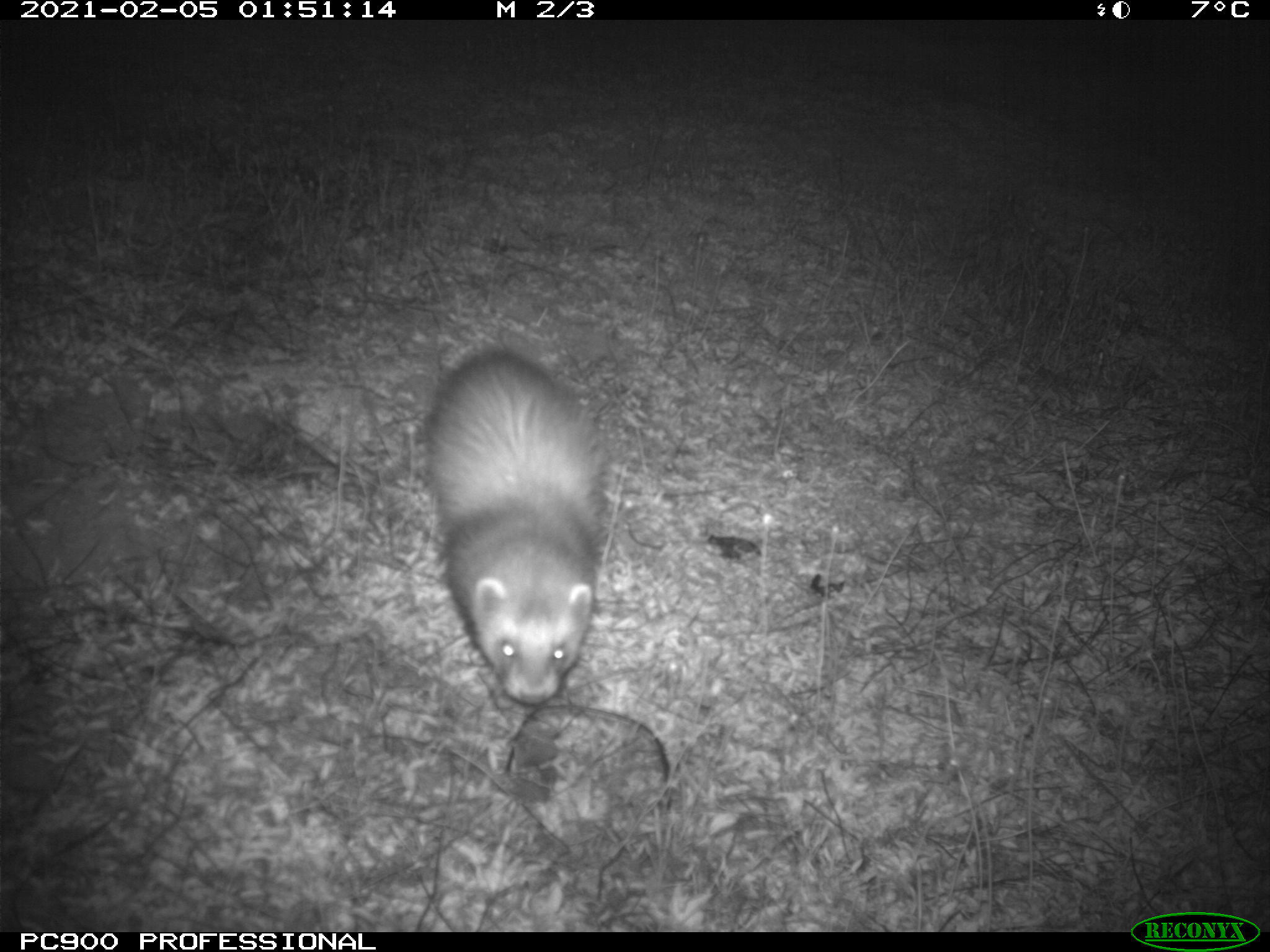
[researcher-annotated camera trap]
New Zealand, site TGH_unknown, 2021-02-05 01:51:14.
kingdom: Animalia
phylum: Chordata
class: Mammalia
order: Carnivora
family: Mustelidae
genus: Mustela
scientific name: Mustela furo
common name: ferret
Ferret (Mustela furo).